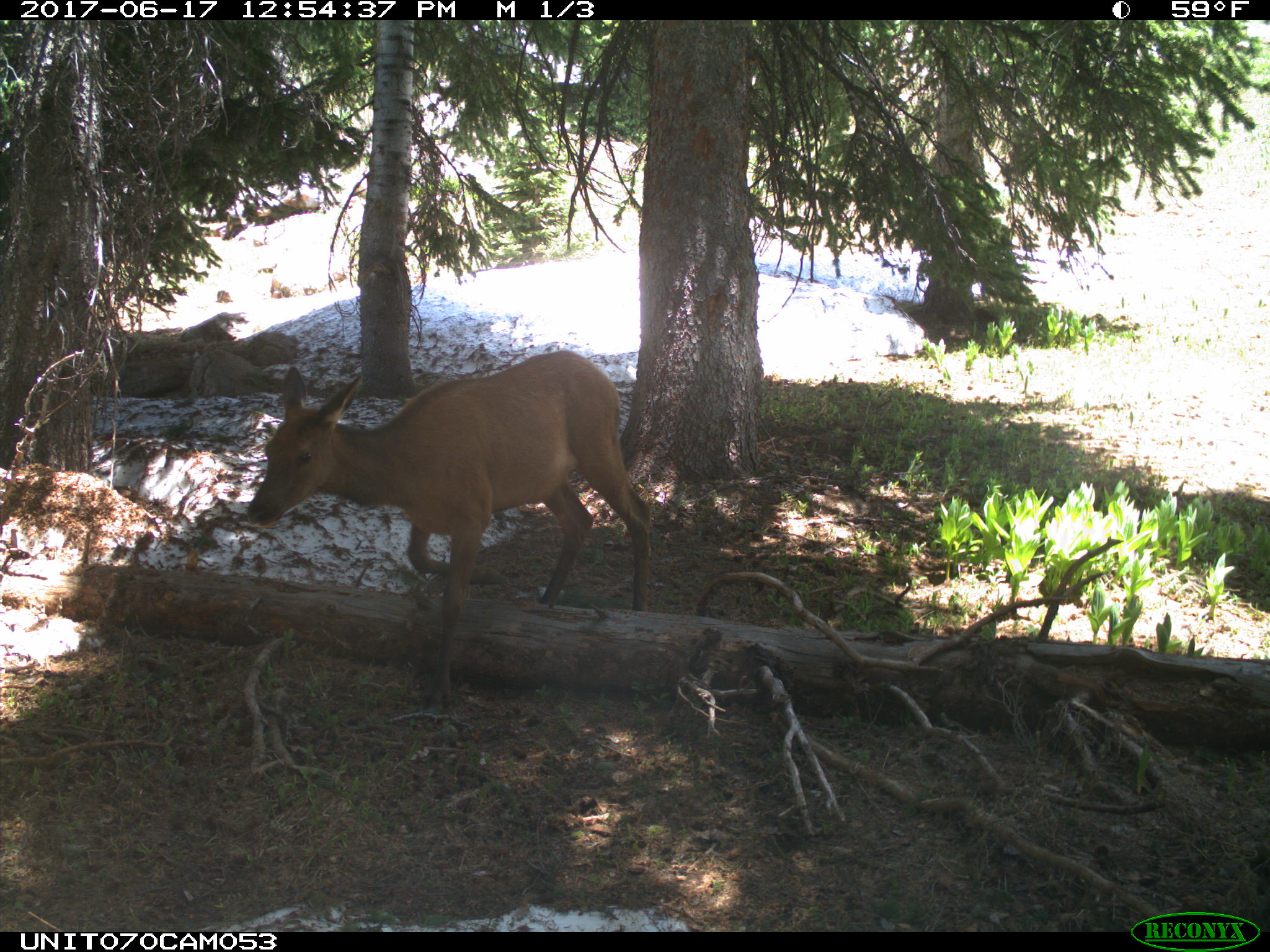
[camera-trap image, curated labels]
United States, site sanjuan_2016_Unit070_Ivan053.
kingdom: Animalia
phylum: Chordata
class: Mammalia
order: Artiodactyla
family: Cervidae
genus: Cervus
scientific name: Cervus elaphus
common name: red deer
Cervus elaphus (red deer).